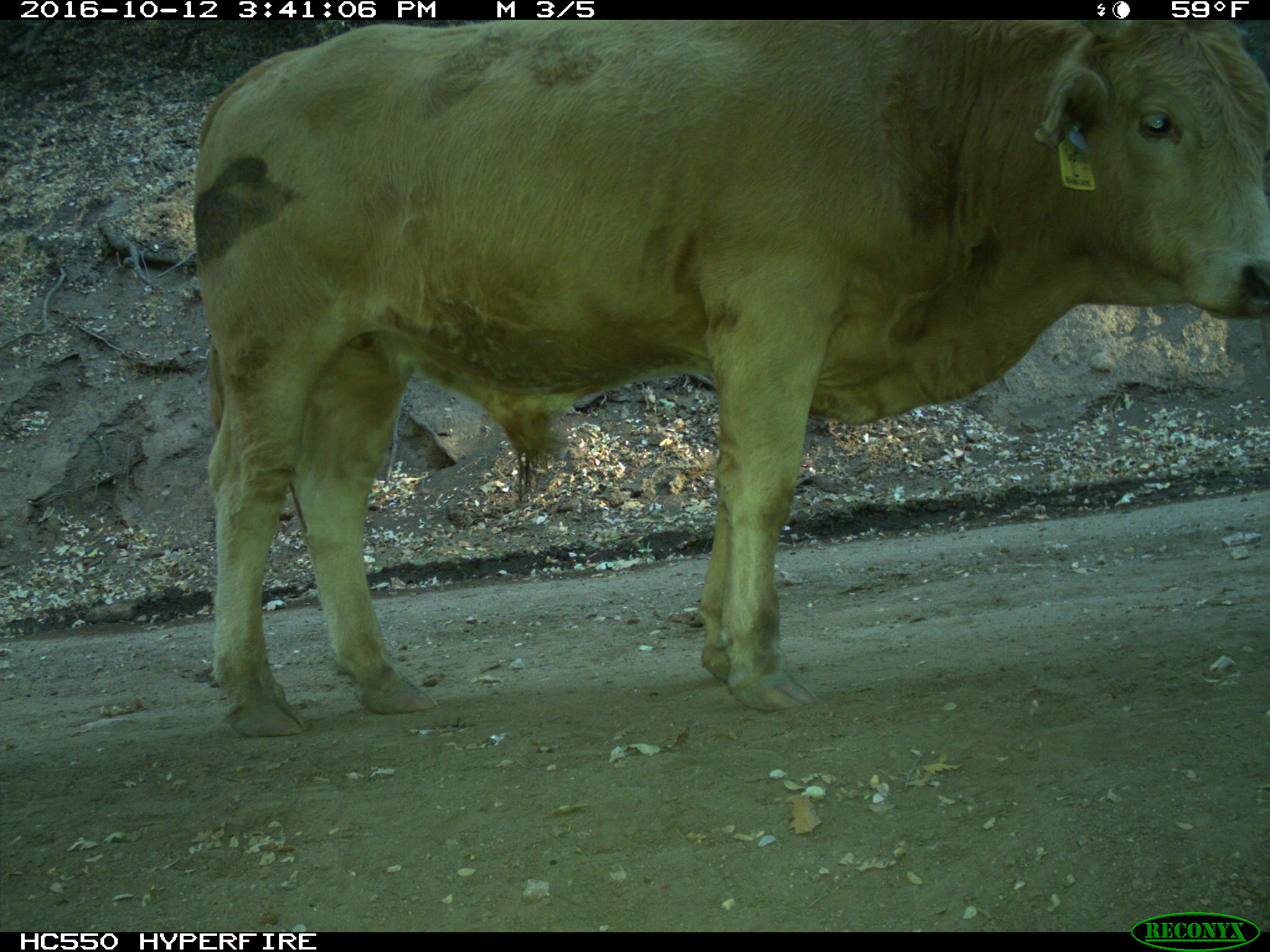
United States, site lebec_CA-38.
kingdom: Animalia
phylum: Chordata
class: Mammalia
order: Artiodactyla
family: Bovidae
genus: Bos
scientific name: Bos taurus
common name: domestic cow